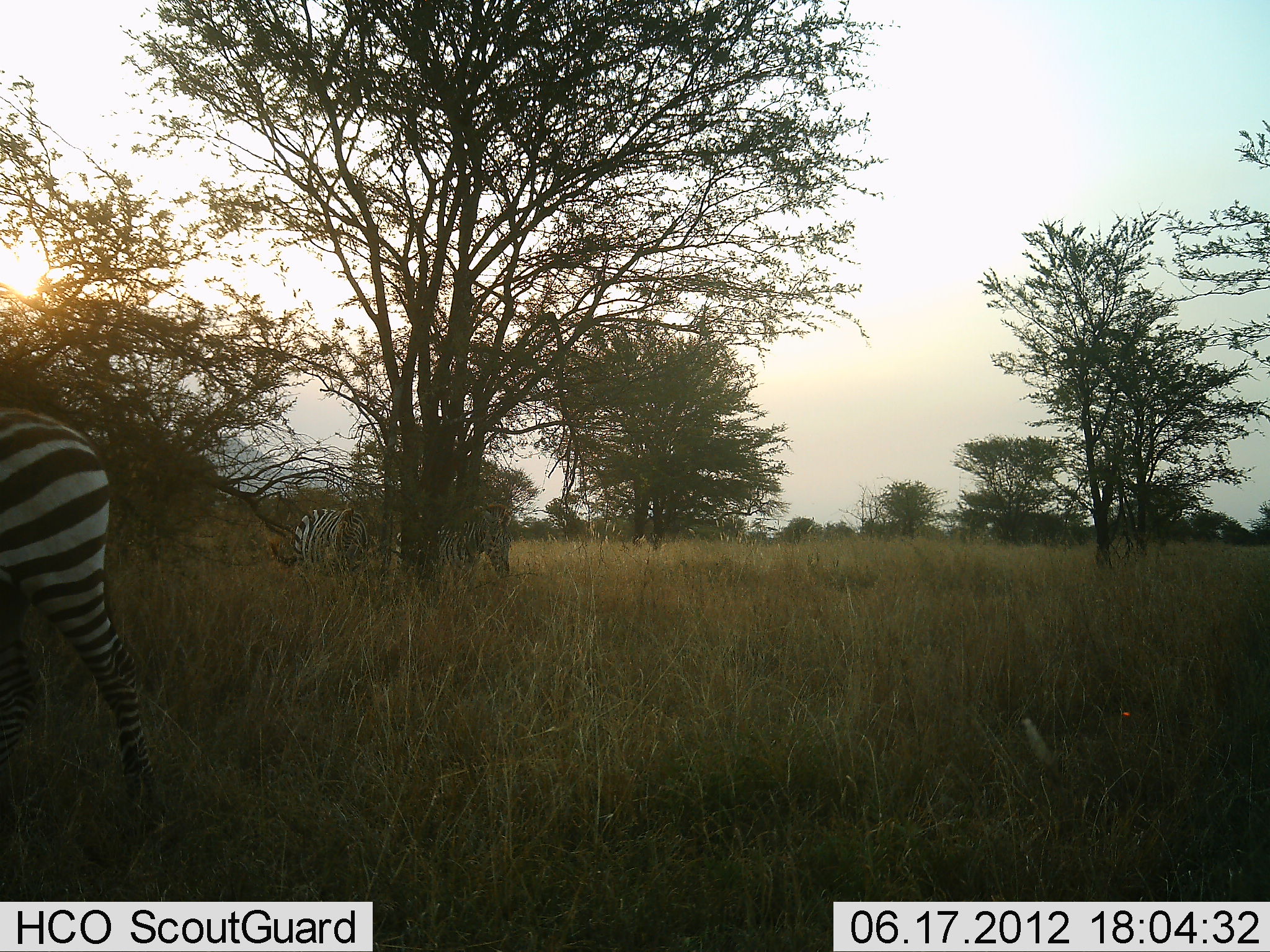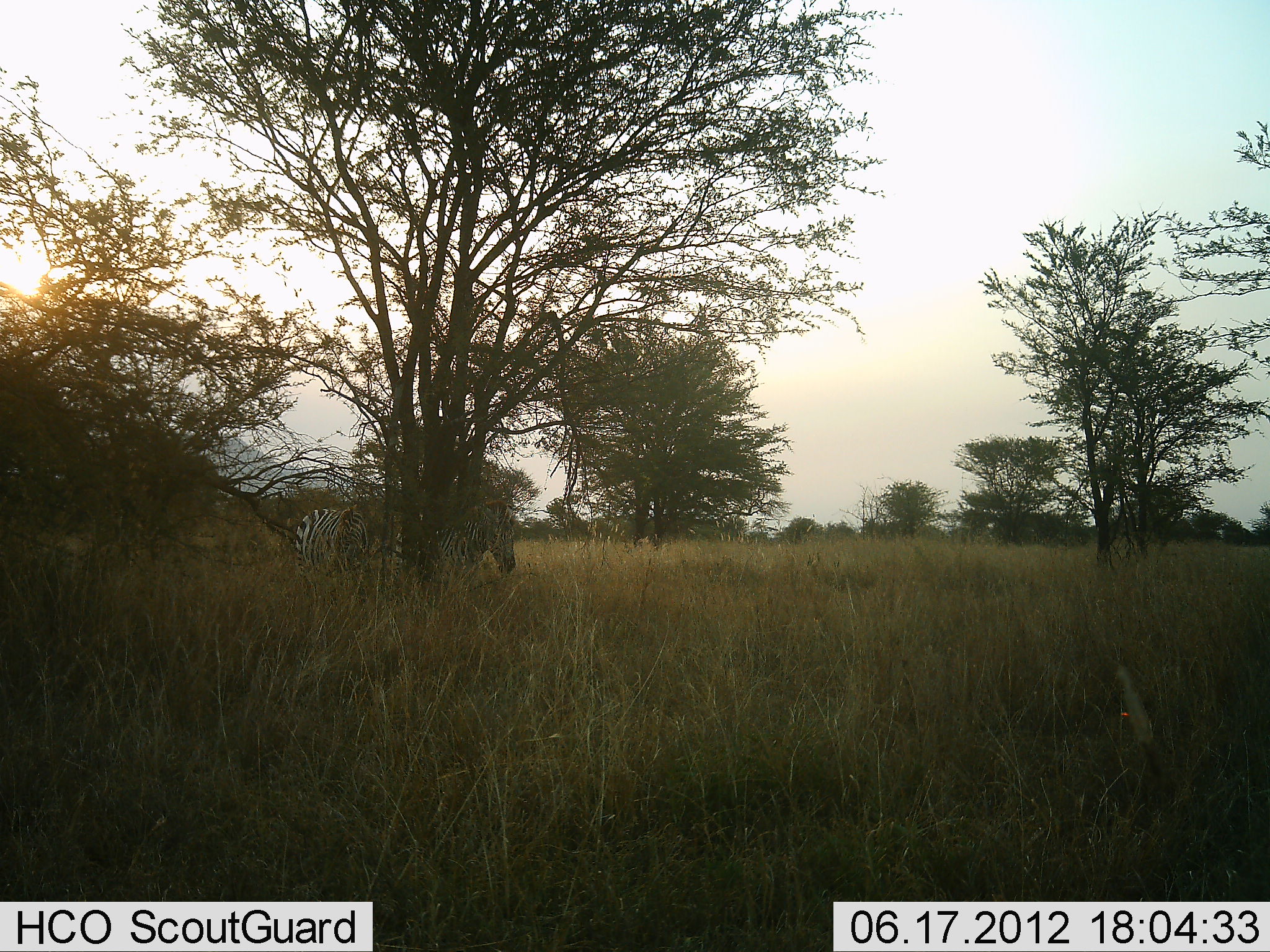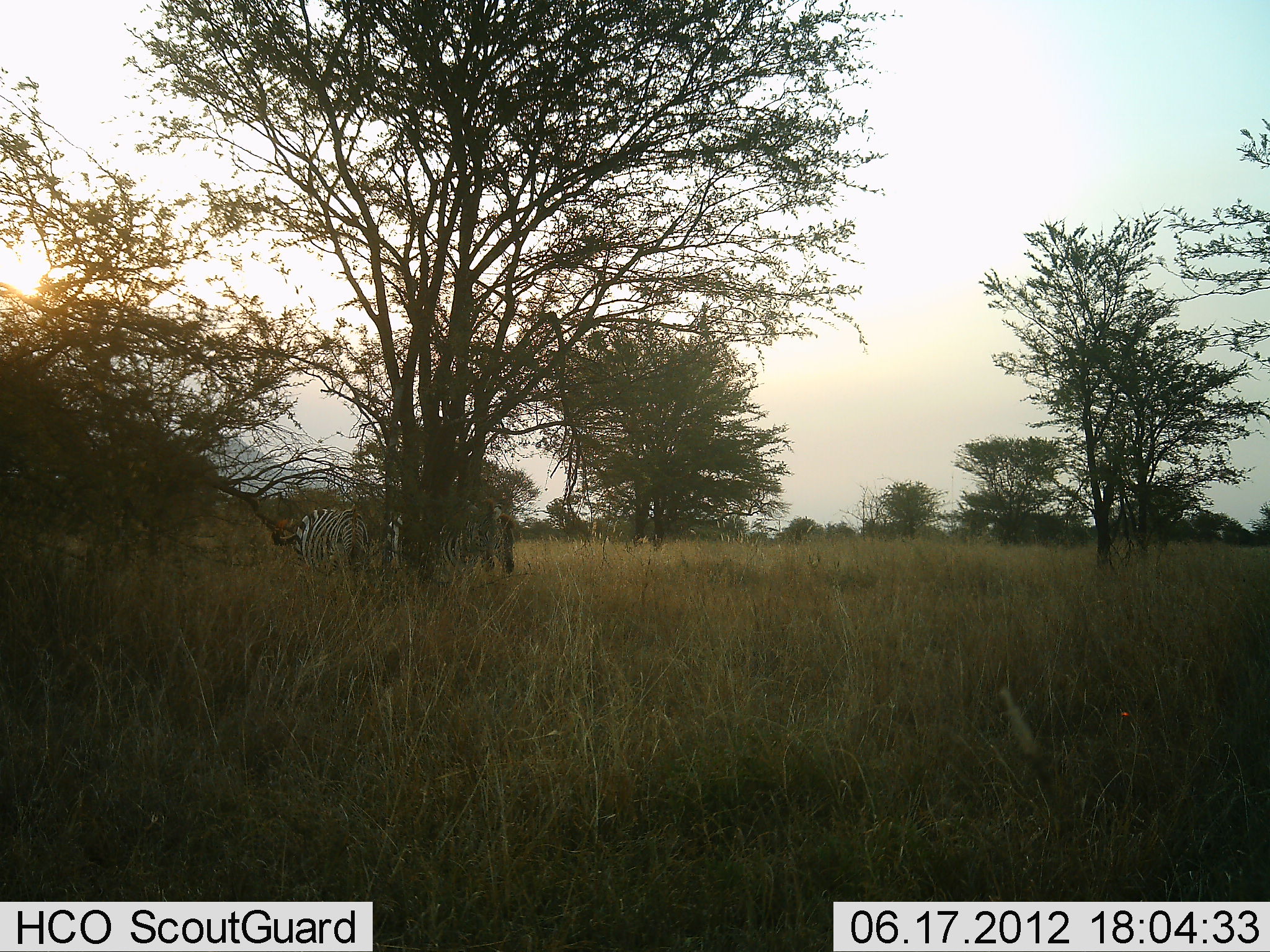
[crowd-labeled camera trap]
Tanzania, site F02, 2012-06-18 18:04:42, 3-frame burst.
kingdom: Animalia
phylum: Chordata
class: Mammalia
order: Perissodactyla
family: Equidae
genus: Equus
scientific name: Equus quagga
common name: plains zebra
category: zebra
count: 3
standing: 80%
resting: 0%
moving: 90%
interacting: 0%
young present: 0%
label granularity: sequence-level